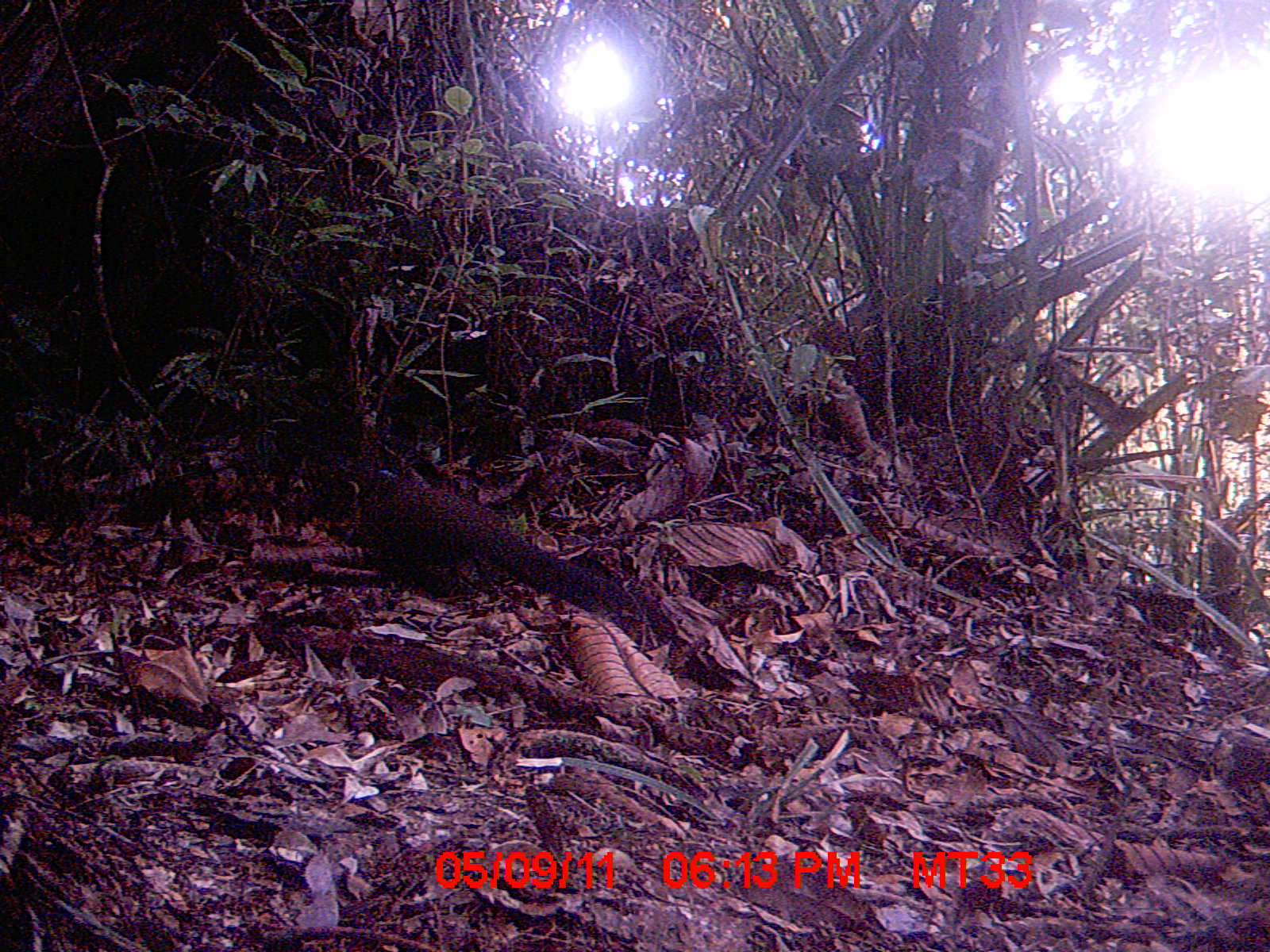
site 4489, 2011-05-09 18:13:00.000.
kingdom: Animalia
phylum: Chordata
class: Aves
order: Cuculiformes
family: Cuculidae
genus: Coua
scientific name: Coua serriana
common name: red-breasted coua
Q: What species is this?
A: Coua serriana (red-breasted coua).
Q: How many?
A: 1.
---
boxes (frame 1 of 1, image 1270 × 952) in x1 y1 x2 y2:
coua serriana: 320 466 634 613